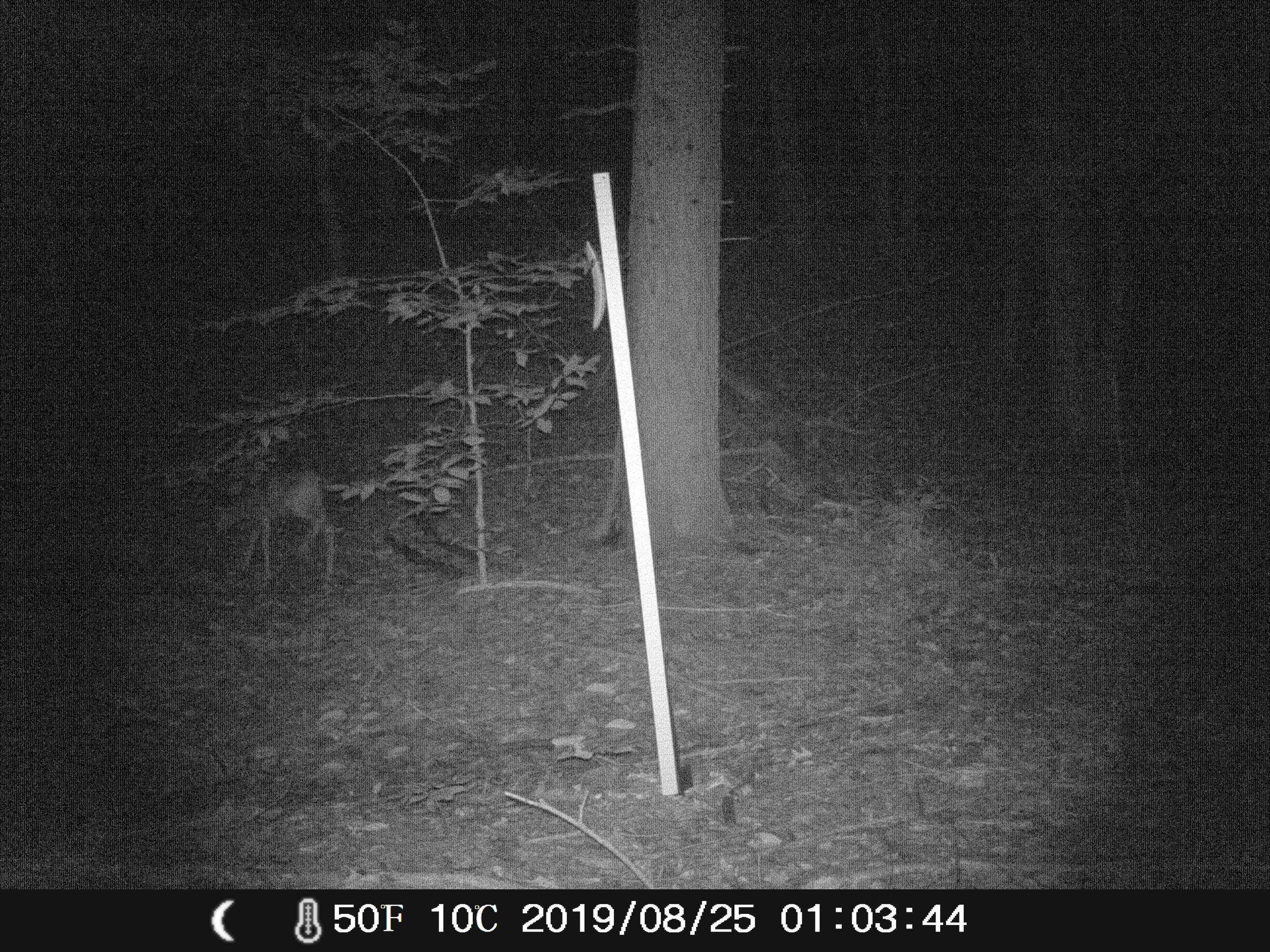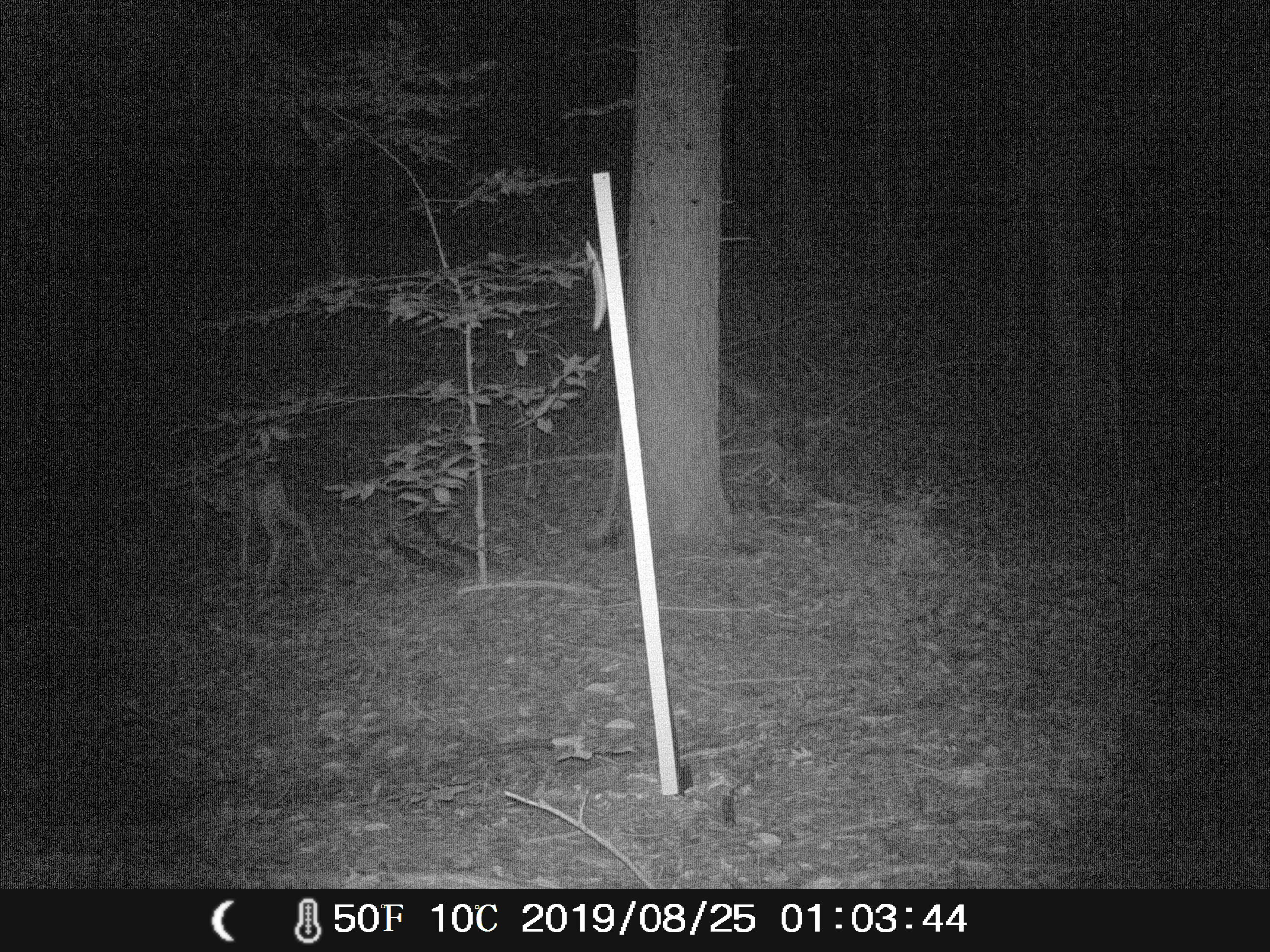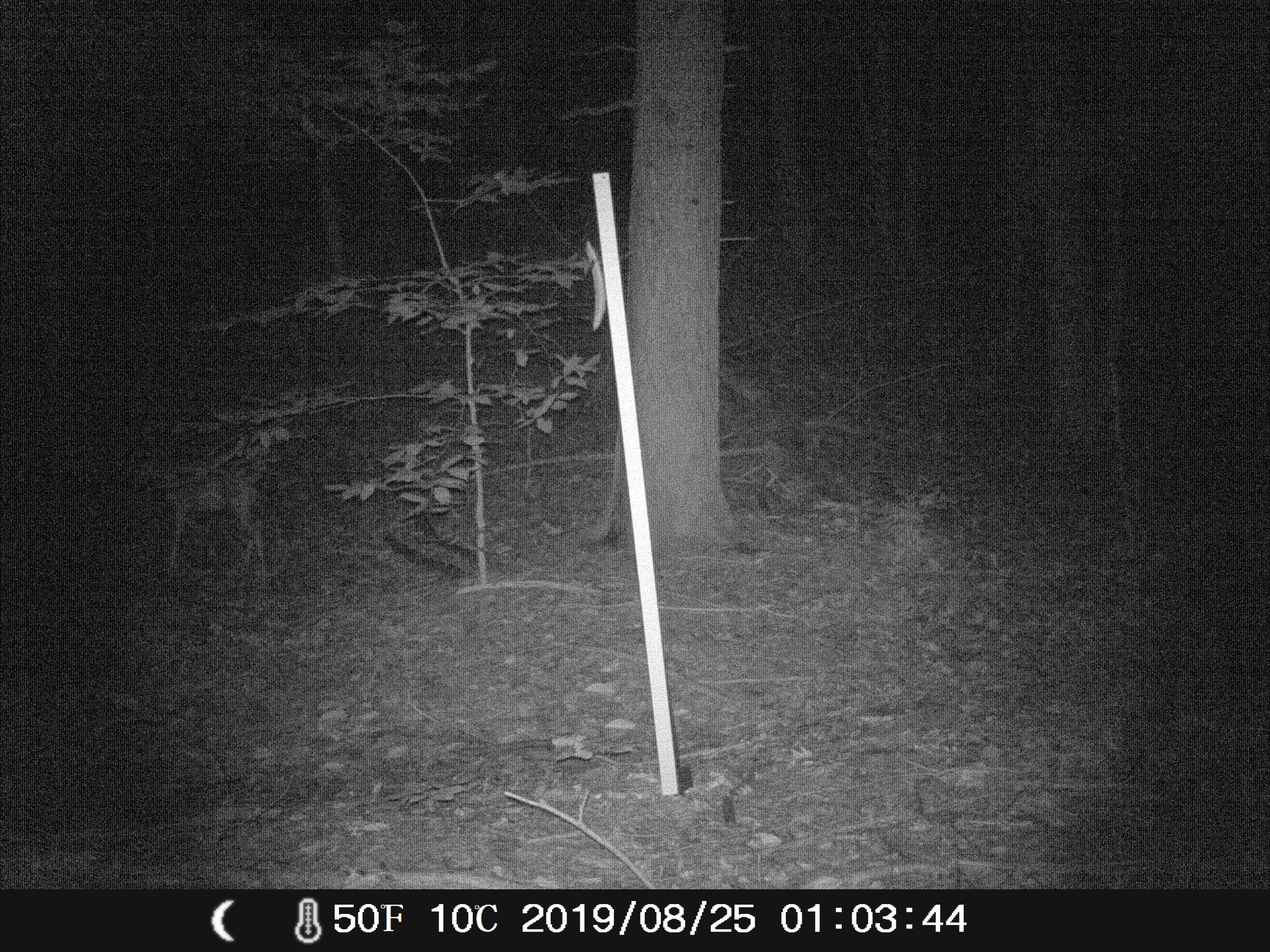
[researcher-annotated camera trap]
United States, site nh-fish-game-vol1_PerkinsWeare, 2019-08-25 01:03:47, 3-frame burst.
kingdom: Animalia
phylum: Chordata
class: Mammalia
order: Artiodactyla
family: Cervidae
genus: Odocoileus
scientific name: Odocoileus virginianus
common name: white-tailed deer